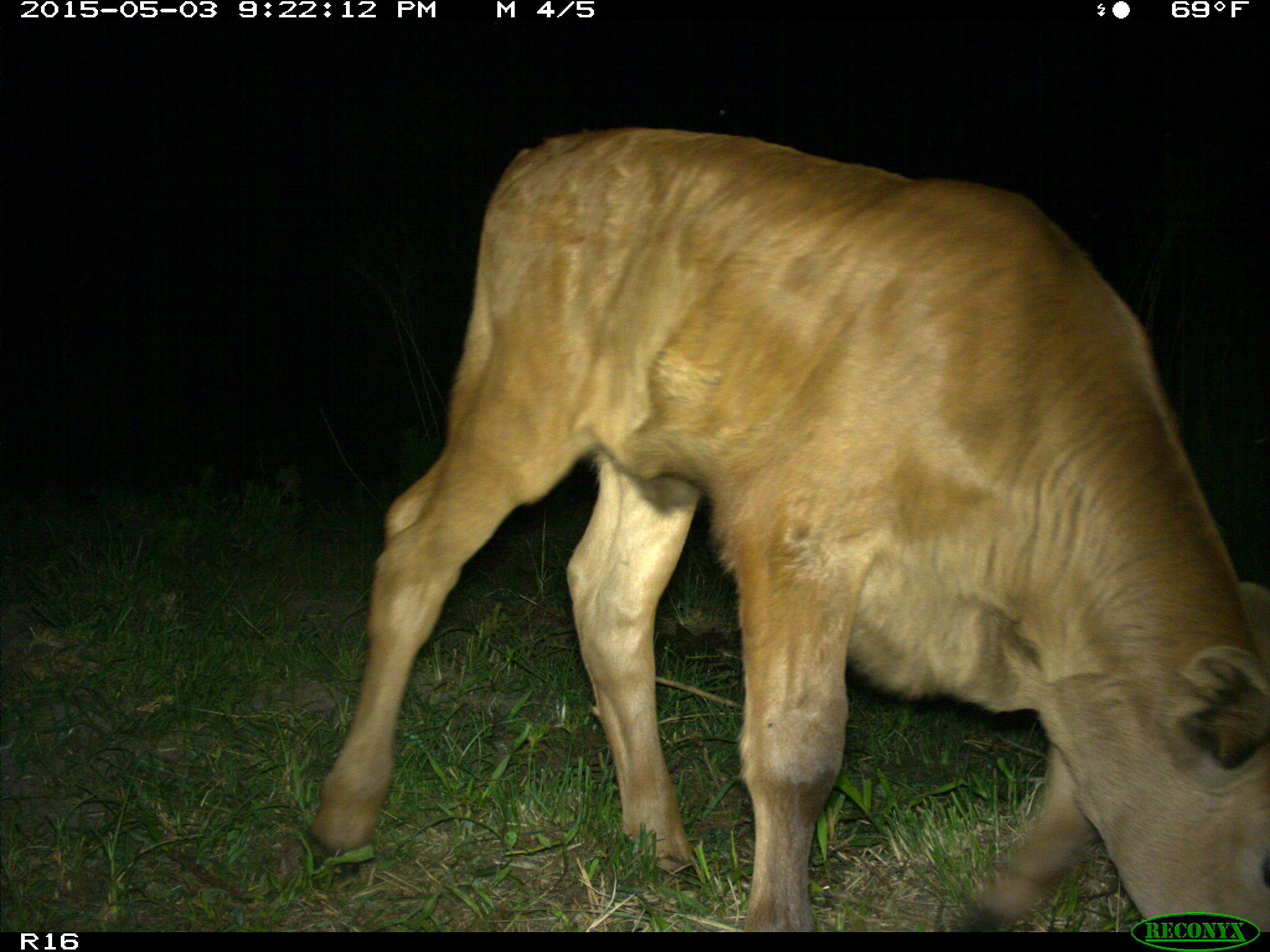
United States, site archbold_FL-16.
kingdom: Animalia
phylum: Chordata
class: Mammalia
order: Artiodactyla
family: Bovidae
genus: Bos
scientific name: Bos taurus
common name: domestic cow